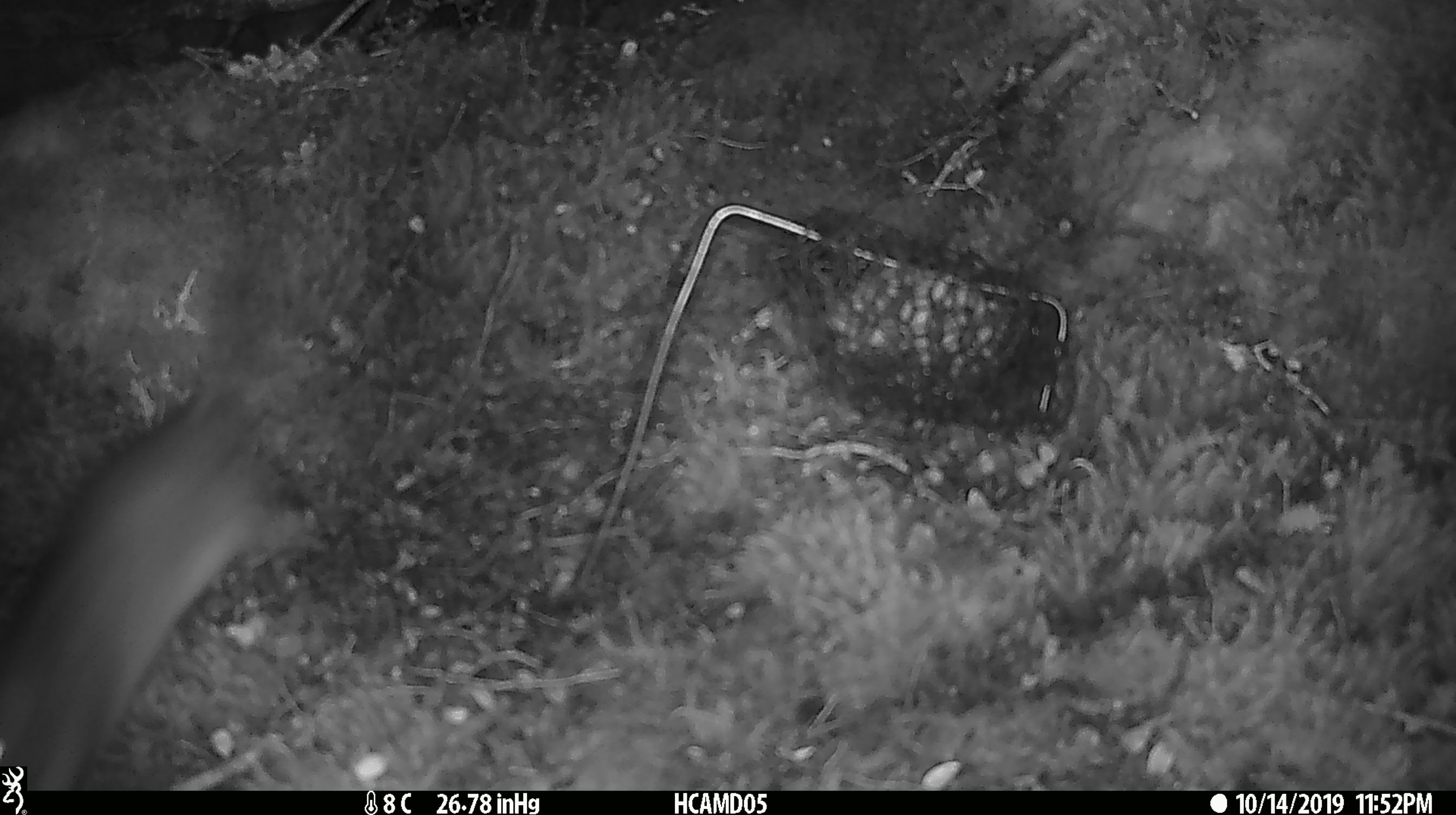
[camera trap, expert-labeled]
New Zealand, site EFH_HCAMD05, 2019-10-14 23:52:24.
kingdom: Animalia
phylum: Chordata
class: Mammalia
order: Rodentia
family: Muridae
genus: Rattus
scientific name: Rattus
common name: rat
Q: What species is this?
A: Rat (Rattus).